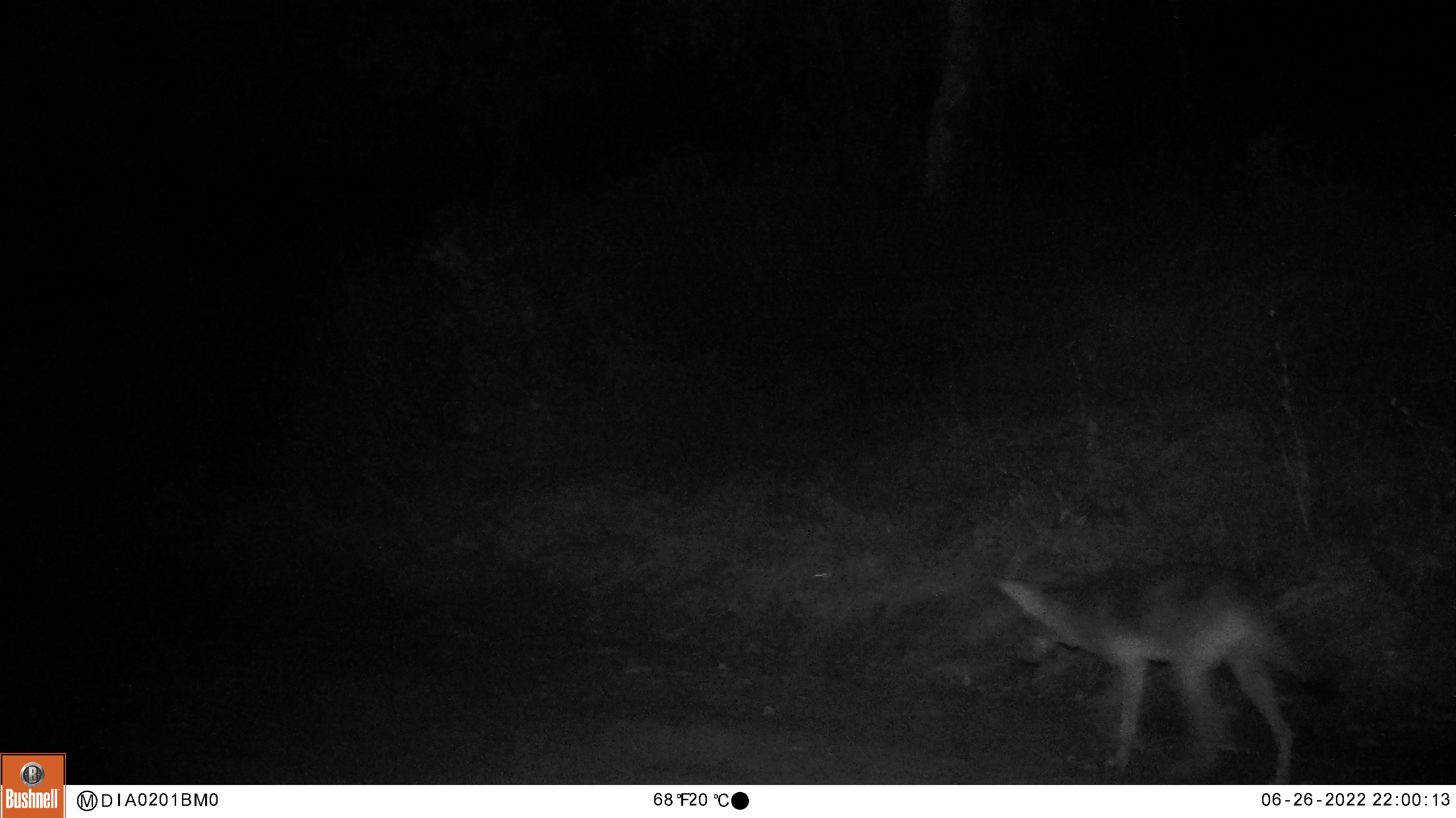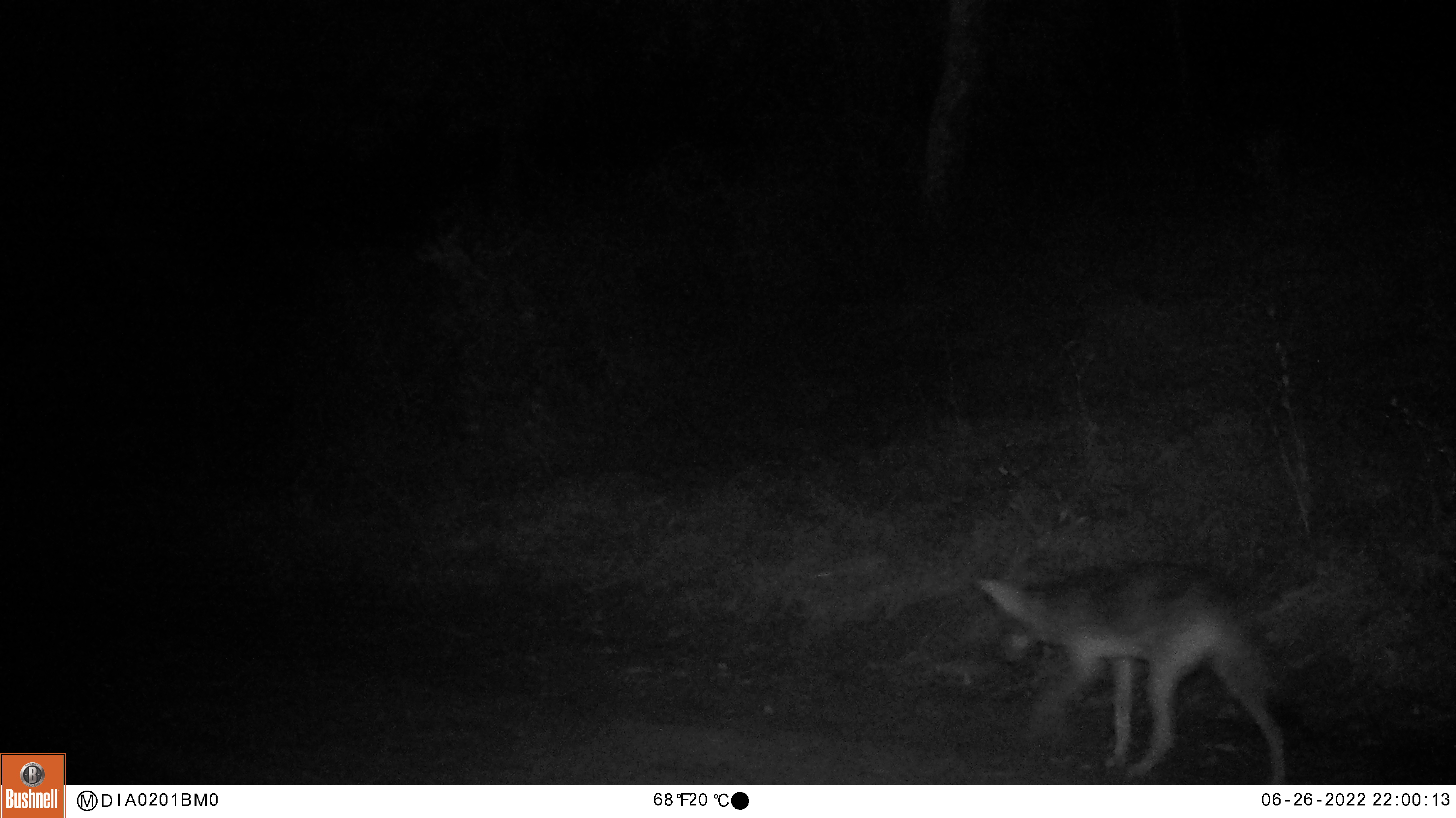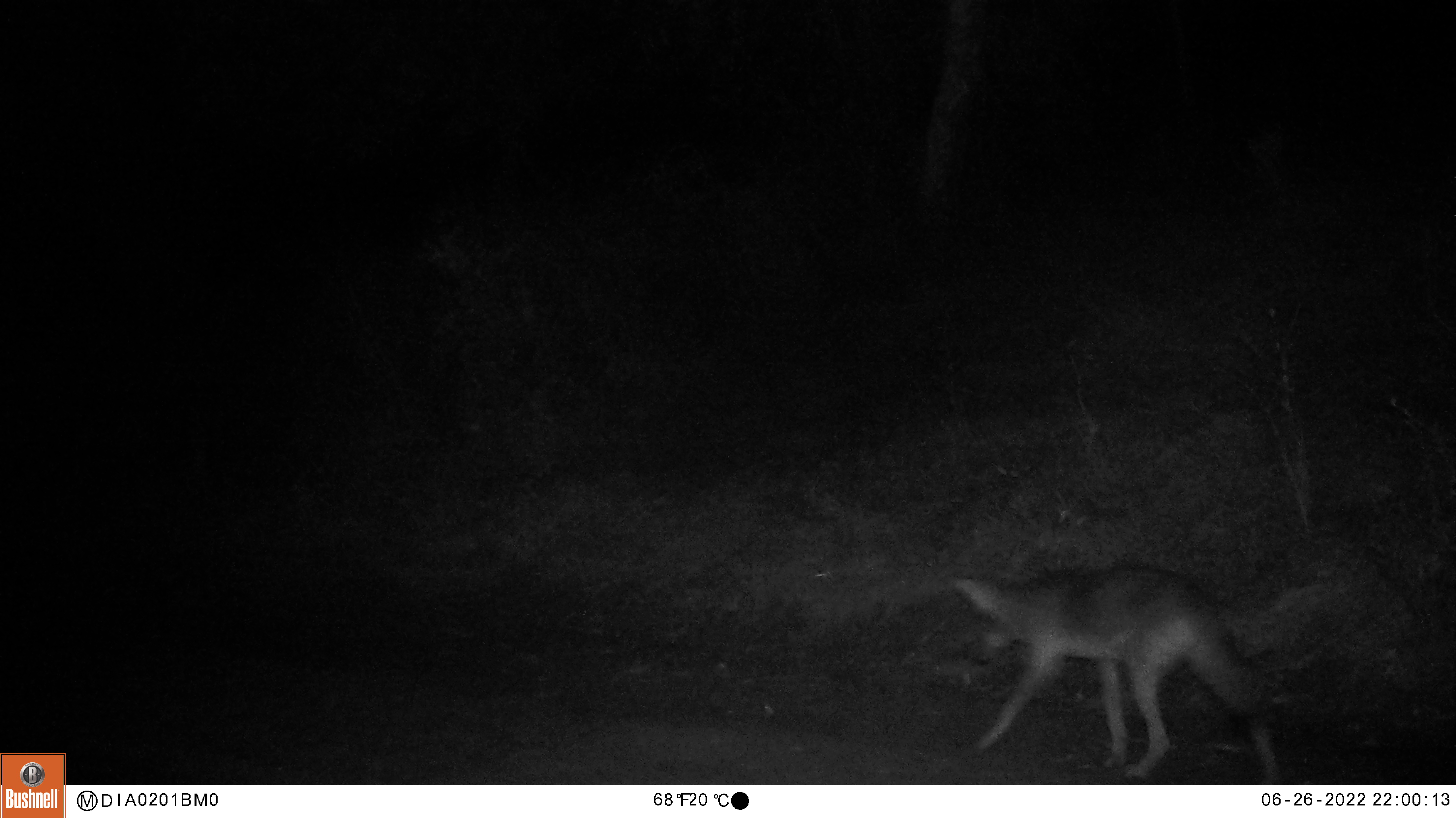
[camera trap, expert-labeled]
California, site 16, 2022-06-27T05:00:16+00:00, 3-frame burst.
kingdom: Animalia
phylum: Chordata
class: Mammalia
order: Carnivora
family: Canidae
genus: Canis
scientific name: Canis latrans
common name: coyote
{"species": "coyote (Canis latrans)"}